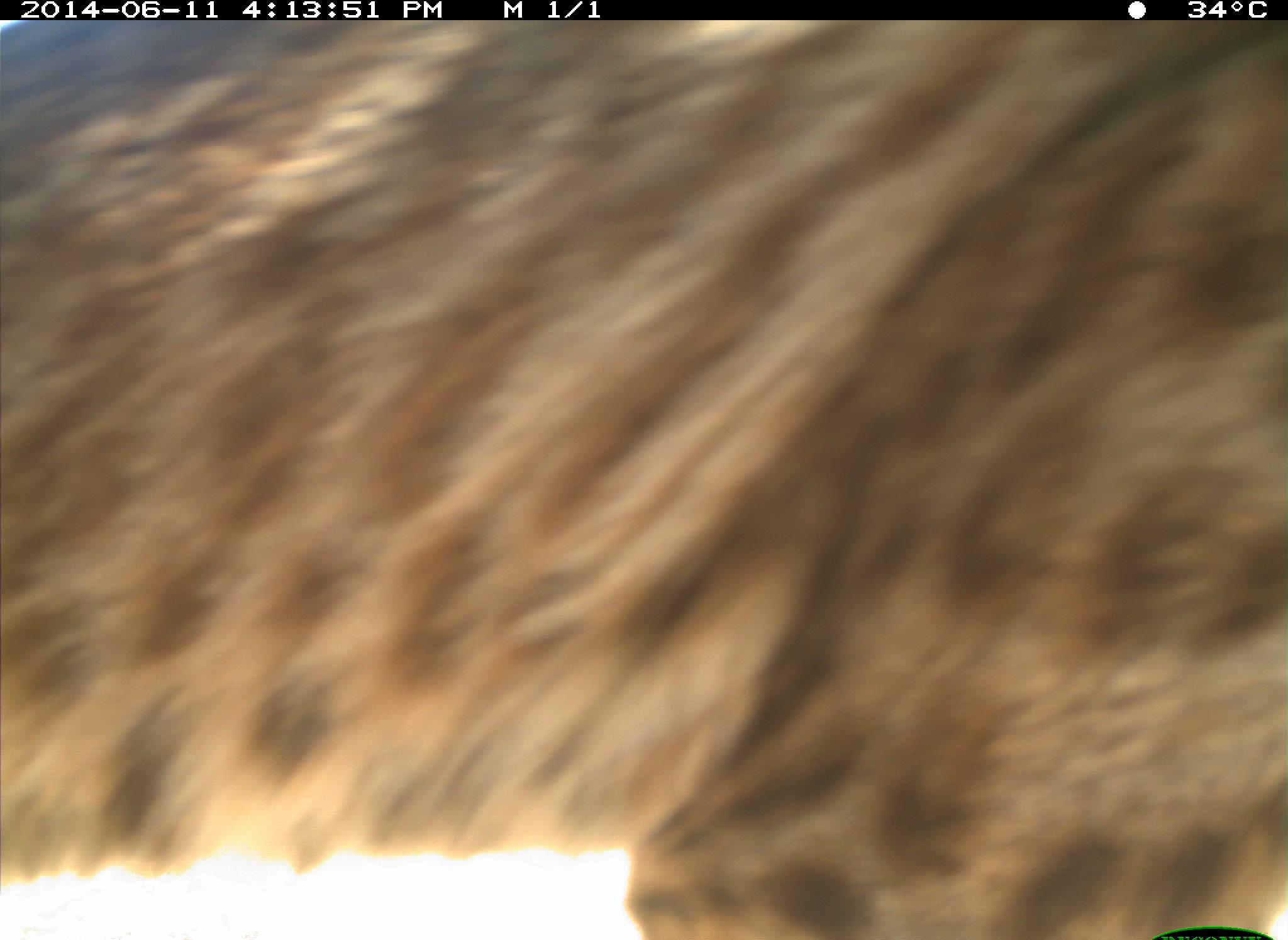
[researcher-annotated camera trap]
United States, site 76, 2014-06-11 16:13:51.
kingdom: Animalia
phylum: Chordata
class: Mammalia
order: Carnivora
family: Felidae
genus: Lynx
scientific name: Lynx rufus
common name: bobcat